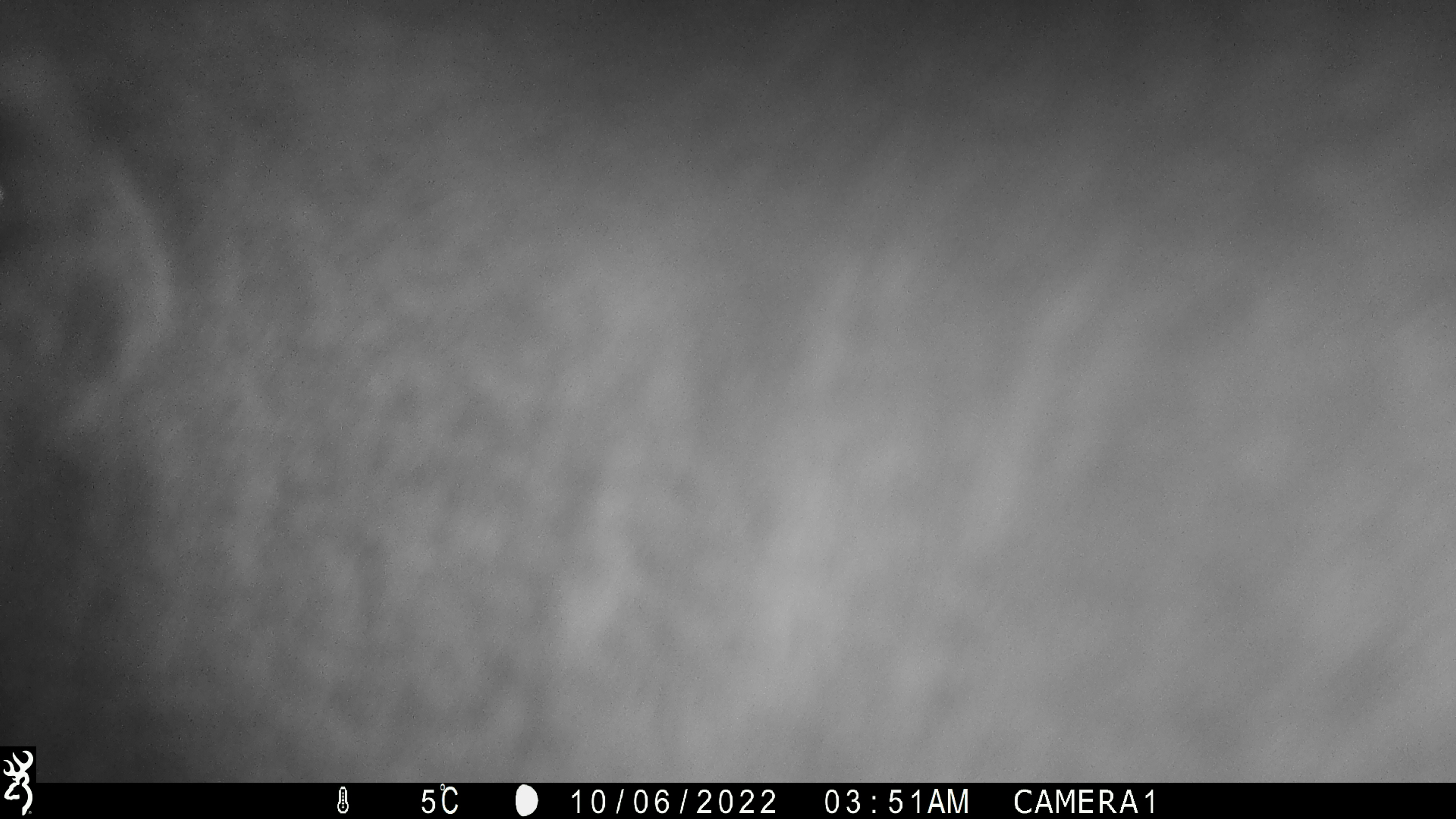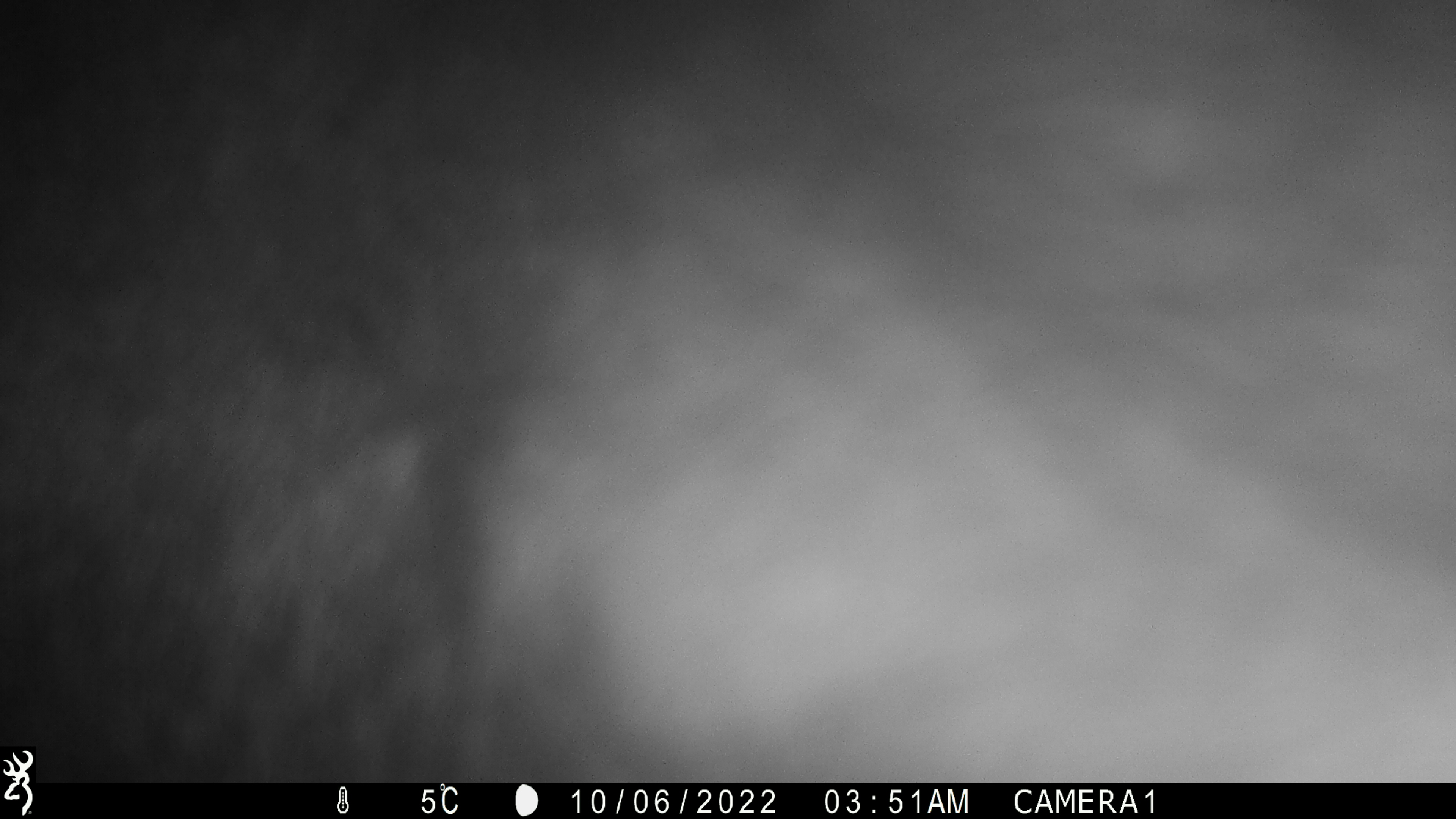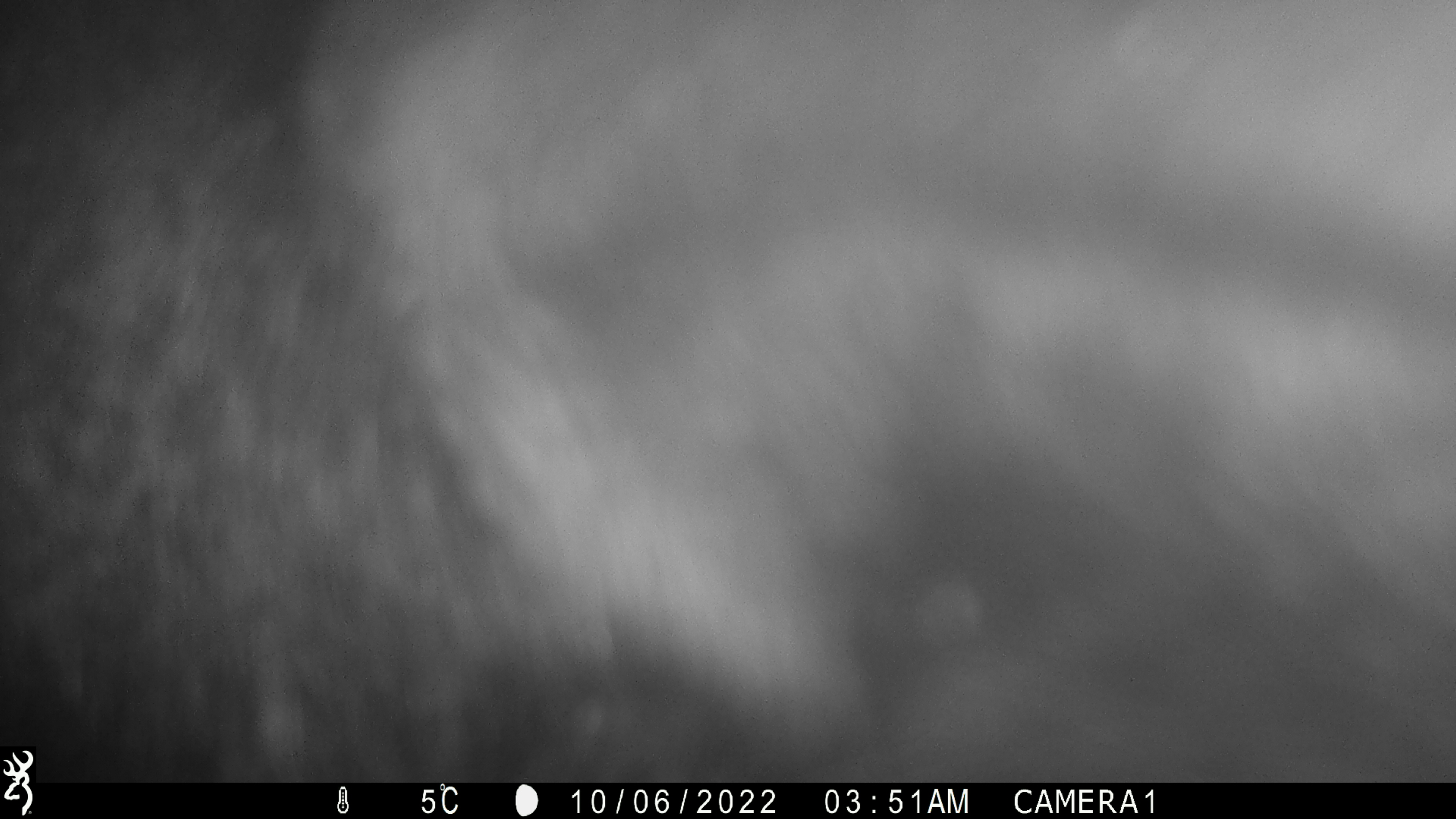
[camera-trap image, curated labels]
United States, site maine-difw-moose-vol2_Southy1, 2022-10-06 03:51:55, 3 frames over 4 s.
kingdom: Animalia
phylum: Chordata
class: Mammalia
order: Artiodactyla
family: Cervidae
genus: Alces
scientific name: Alces alces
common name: moose